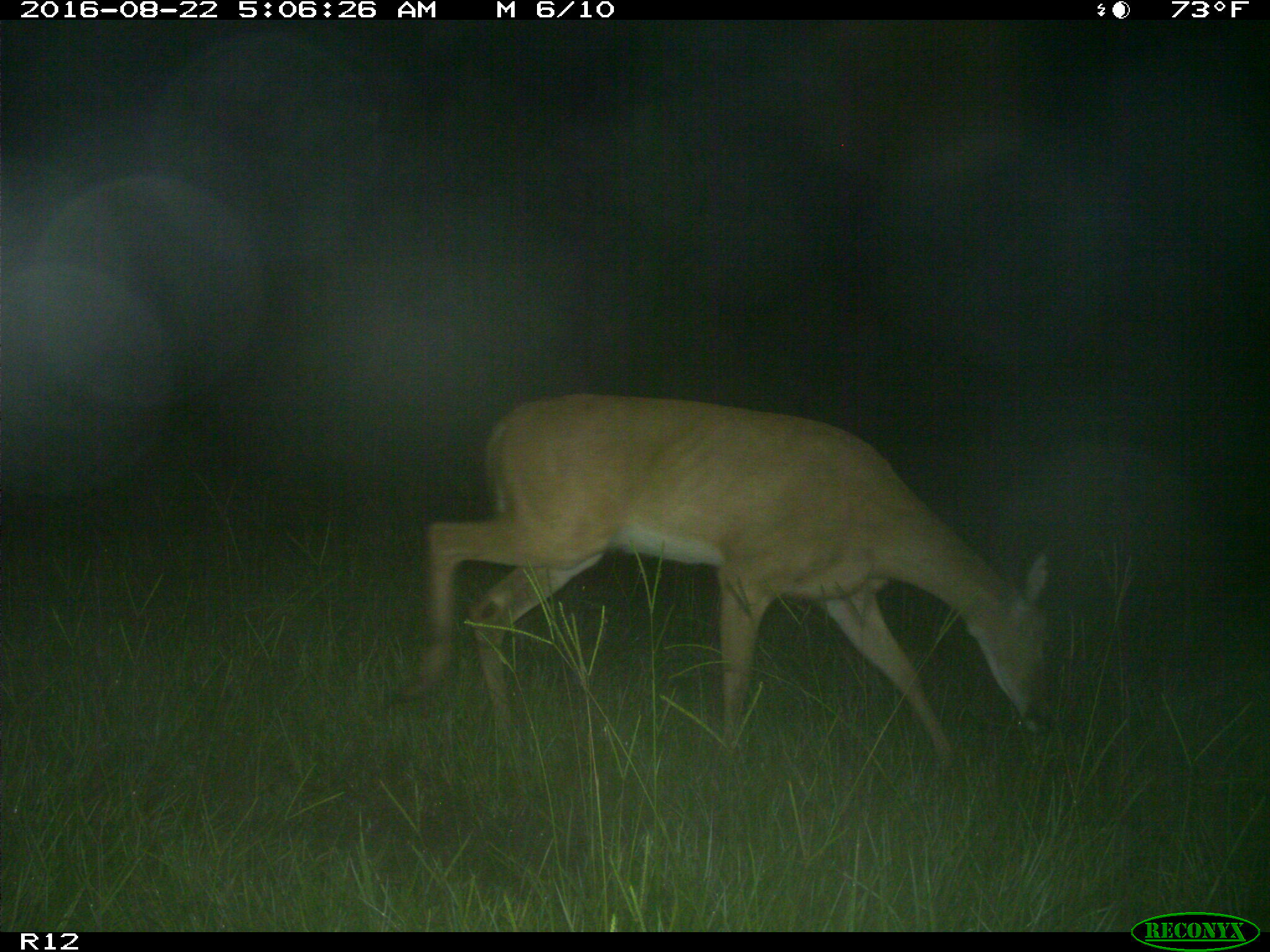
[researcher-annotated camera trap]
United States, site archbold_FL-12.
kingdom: Animalia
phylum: Chordata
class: Mammalia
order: Artiodactyla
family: Cervidae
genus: Odocoileus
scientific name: Odocoileus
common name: deer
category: unidentified deer